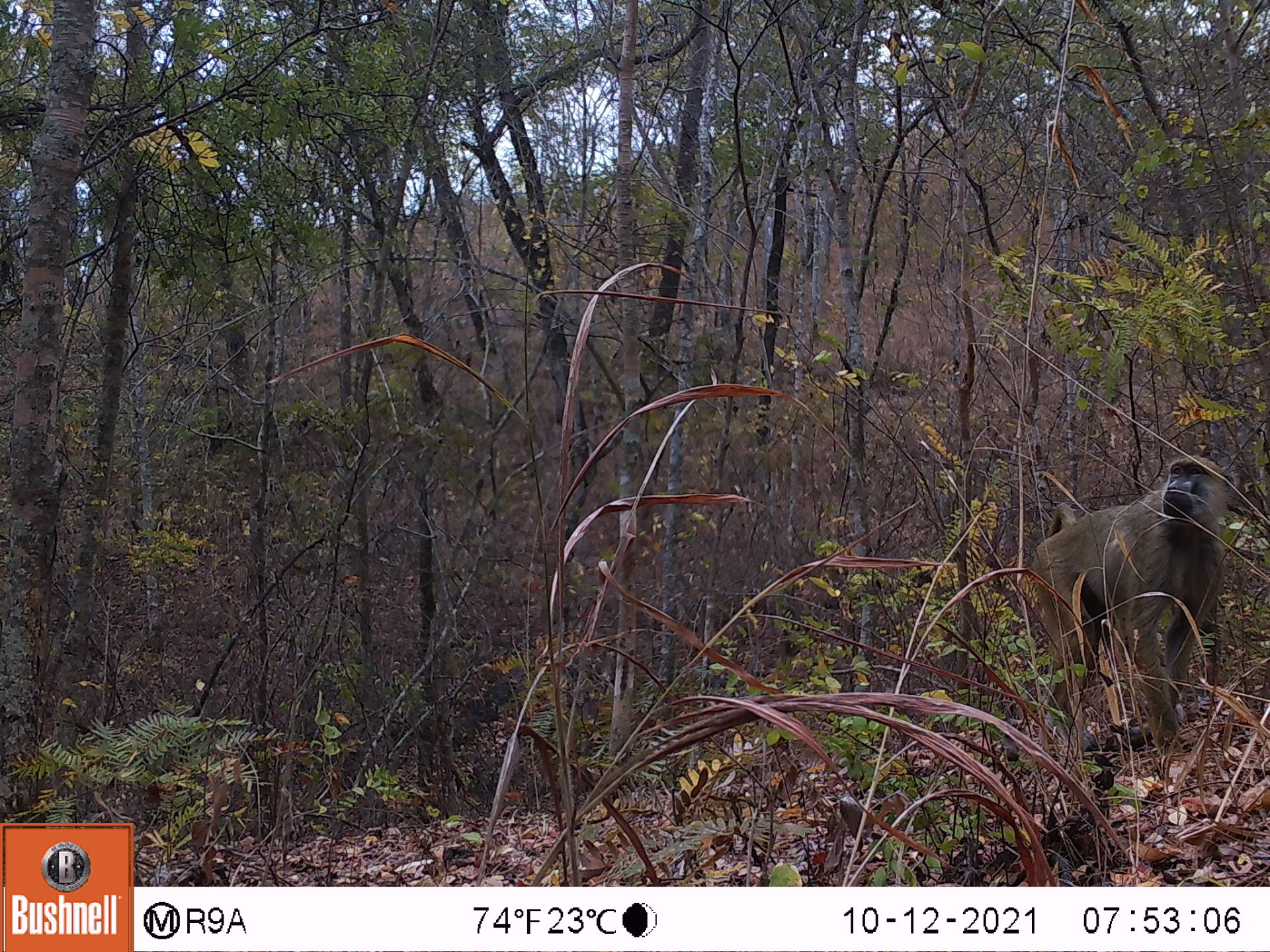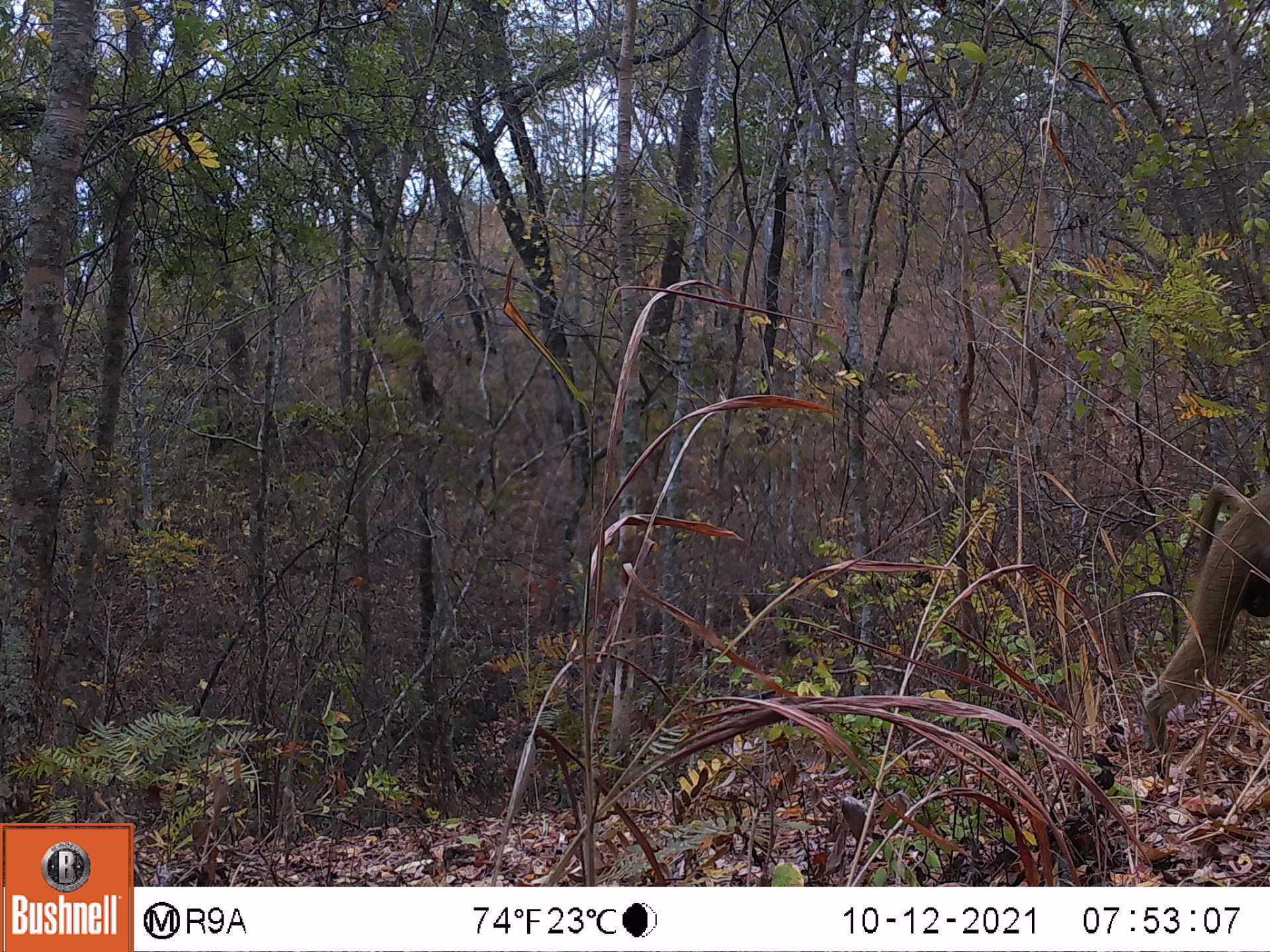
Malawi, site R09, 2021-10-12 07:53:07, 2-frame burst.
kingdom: Animalia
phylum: Chordata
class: Mammalia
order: Primates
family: Cercopithecidae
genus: Papio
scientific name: Papio cynocephalus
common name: yellow baboon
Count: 1.